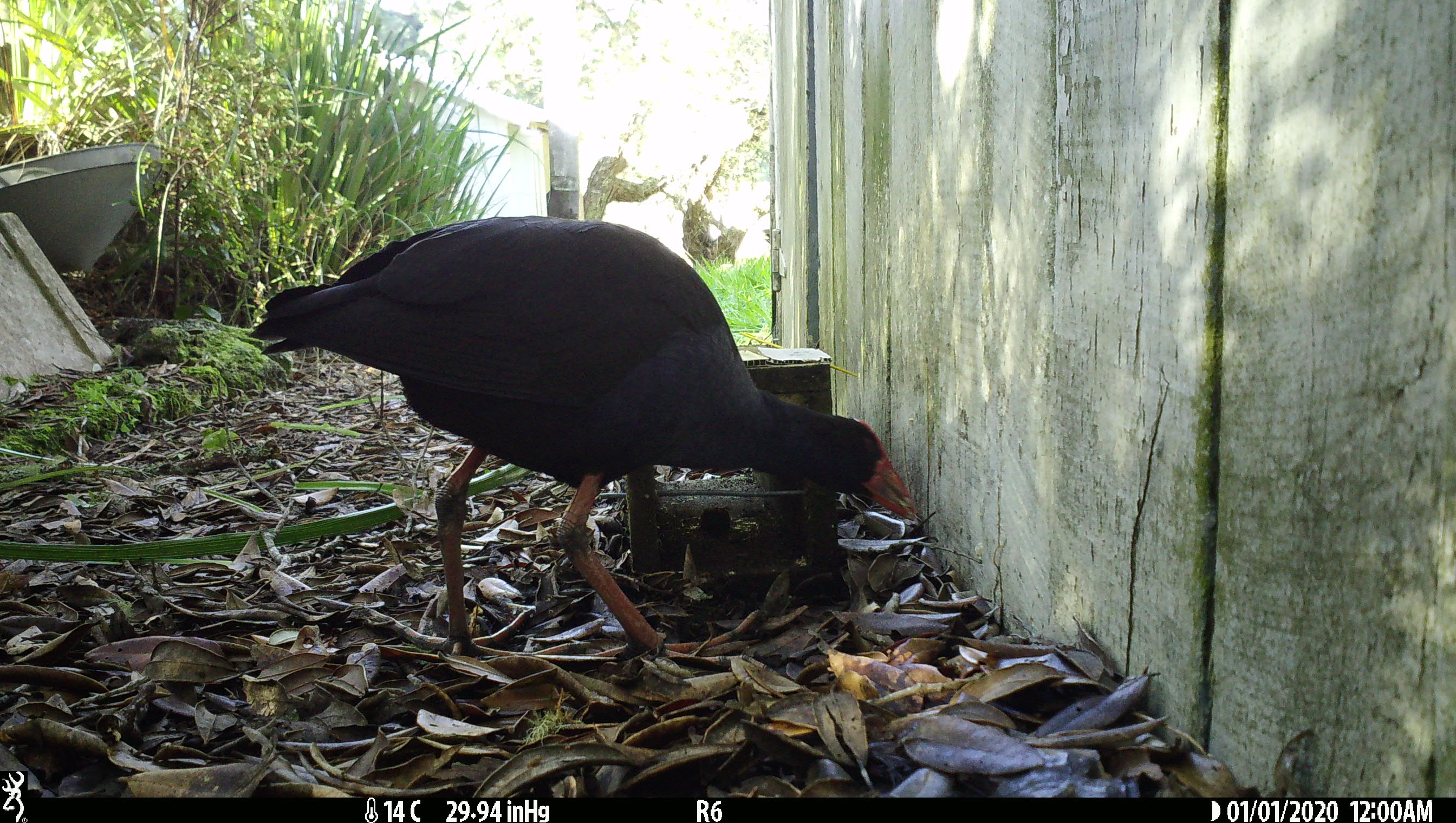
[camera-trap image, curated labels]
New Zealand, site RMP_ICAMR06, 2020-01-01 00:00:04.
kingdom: Animalia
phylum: Chordata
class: Aves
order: Gruiformes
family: Rallidae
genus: Porphyrio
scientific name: Porphyrio melanotus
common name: australasian swamphen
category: pukeko